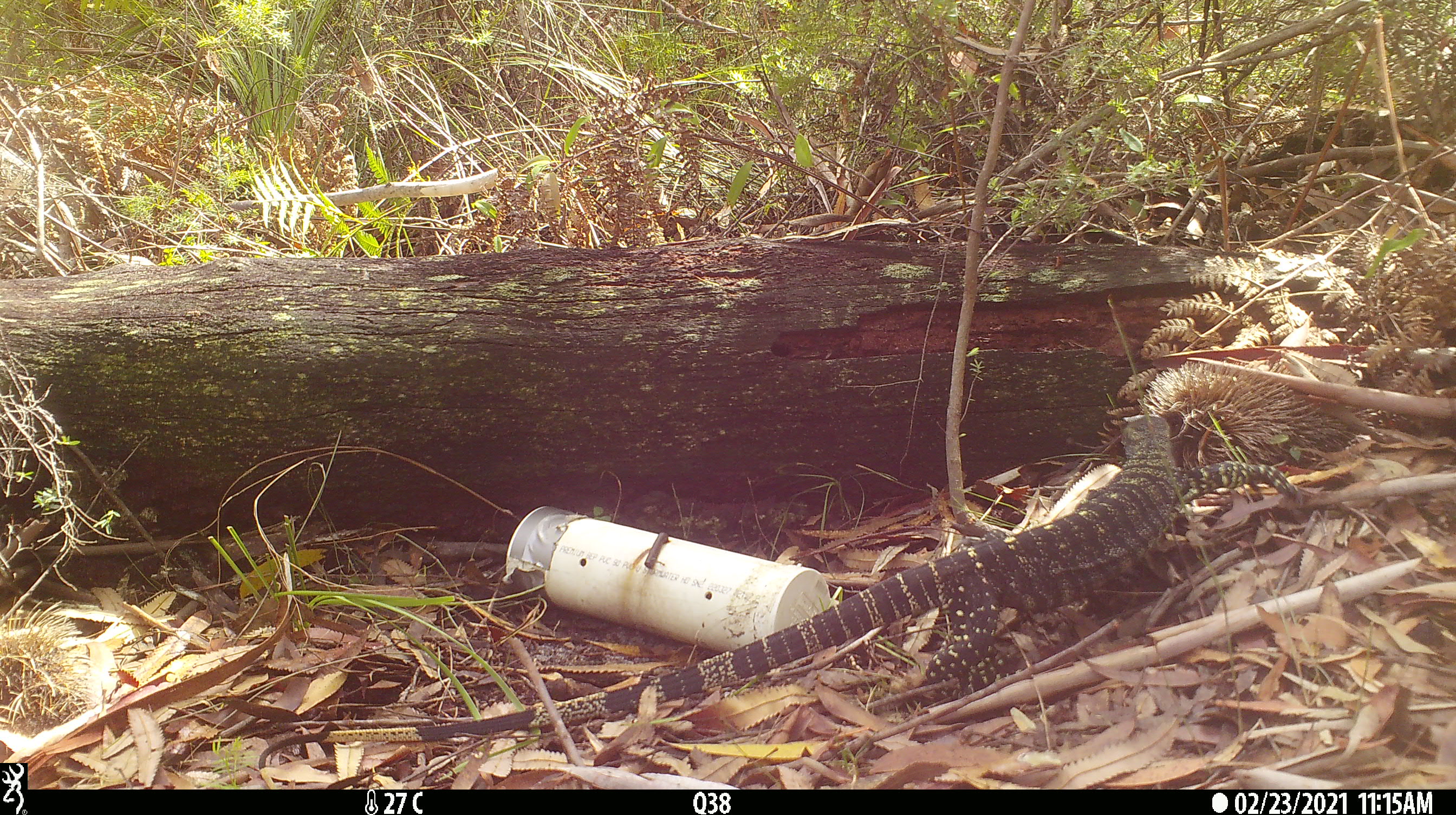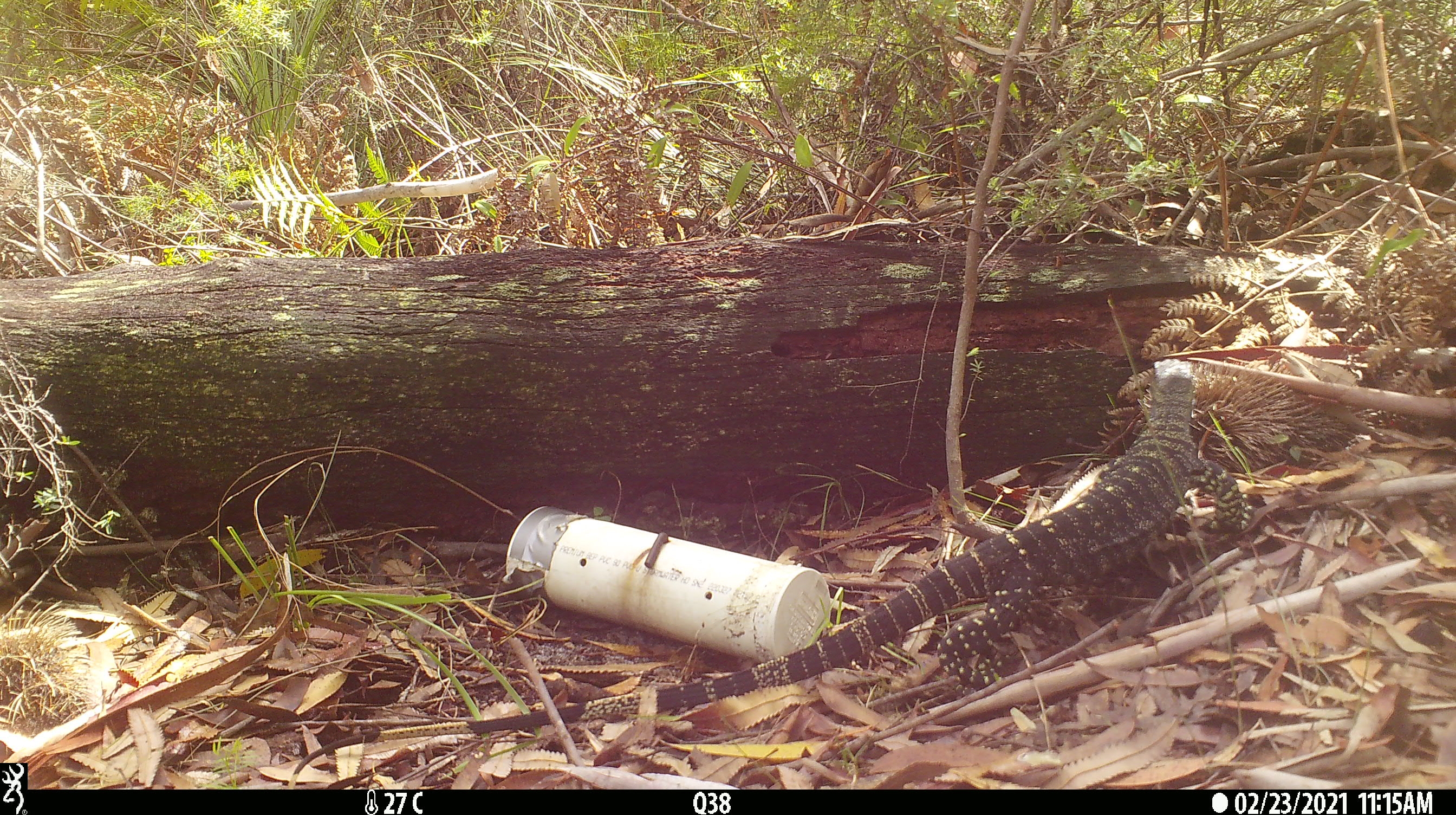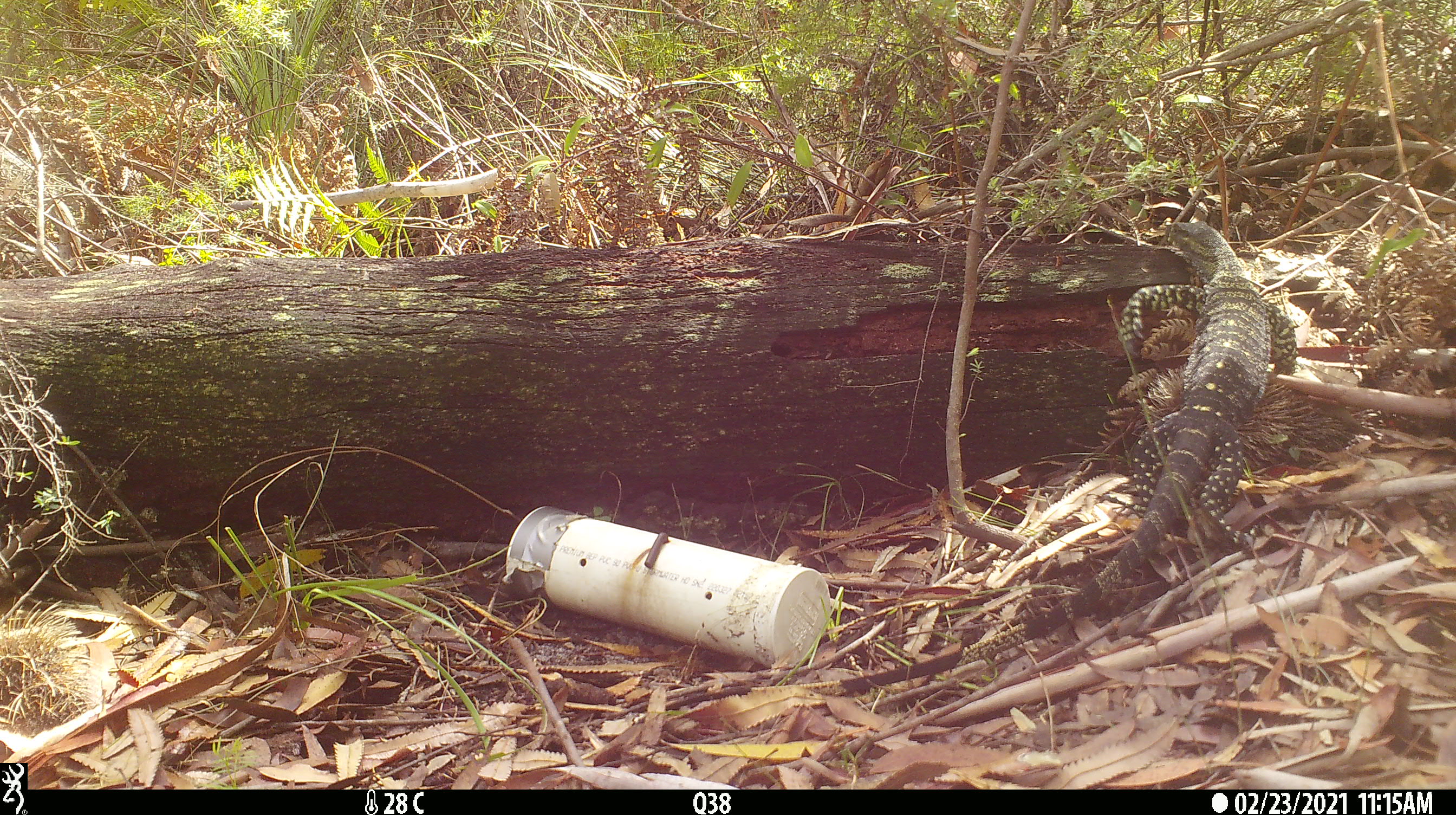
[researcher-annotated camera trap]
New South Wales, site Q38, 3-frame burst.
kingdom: Animalia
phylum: Chordata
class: Reptilia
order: Squamata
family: Varanidae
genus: Varanus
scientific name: Varanus varius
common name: lace monitor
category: goanna